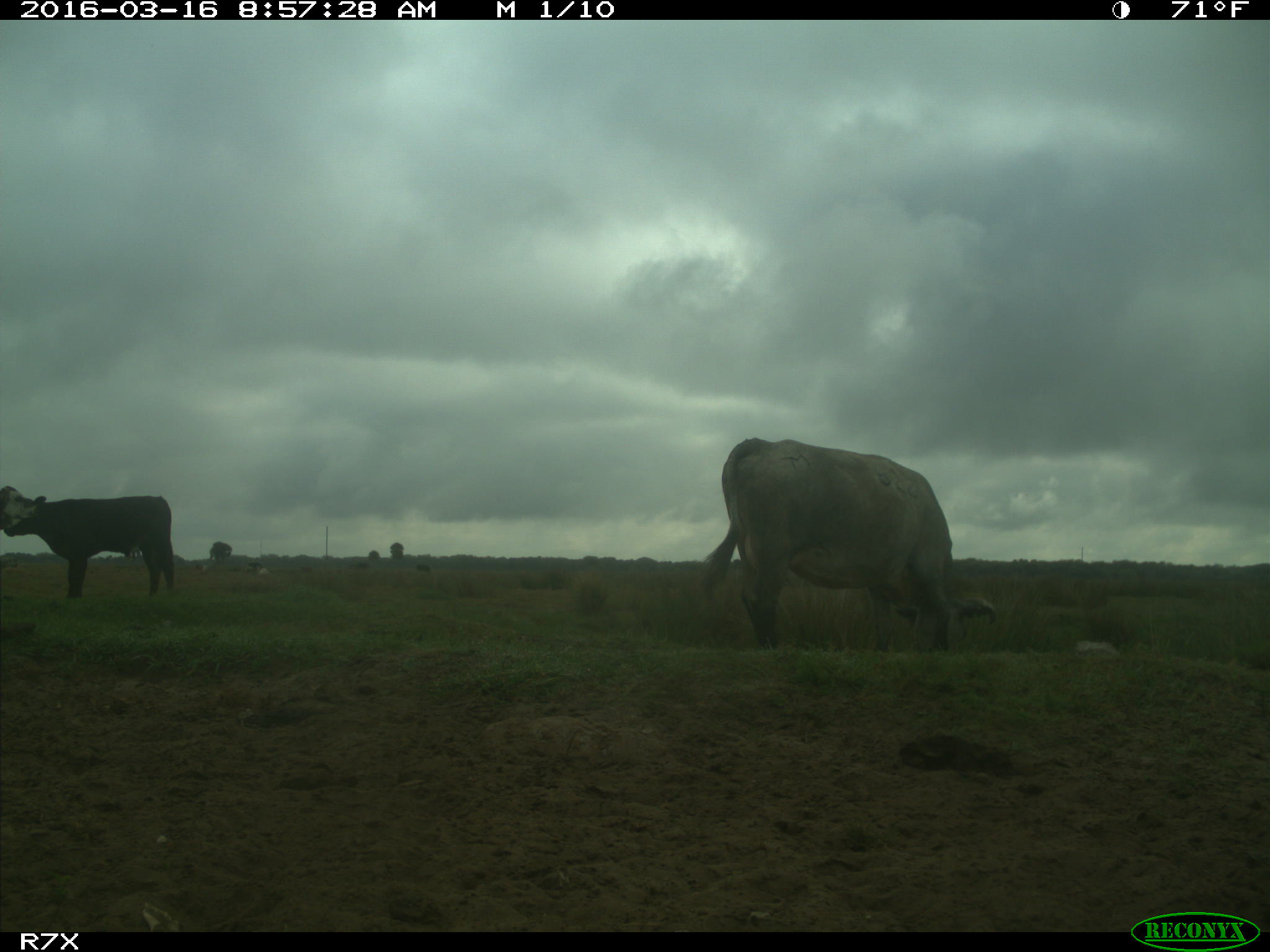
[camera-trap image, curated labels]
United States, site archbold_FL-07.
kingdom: Animalia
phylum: Chordata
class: Mammalia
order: Artiodactyla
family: Bovidae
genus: Bos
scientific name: Bos taurus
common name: domestic cow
Bos taurus (domestic cow).